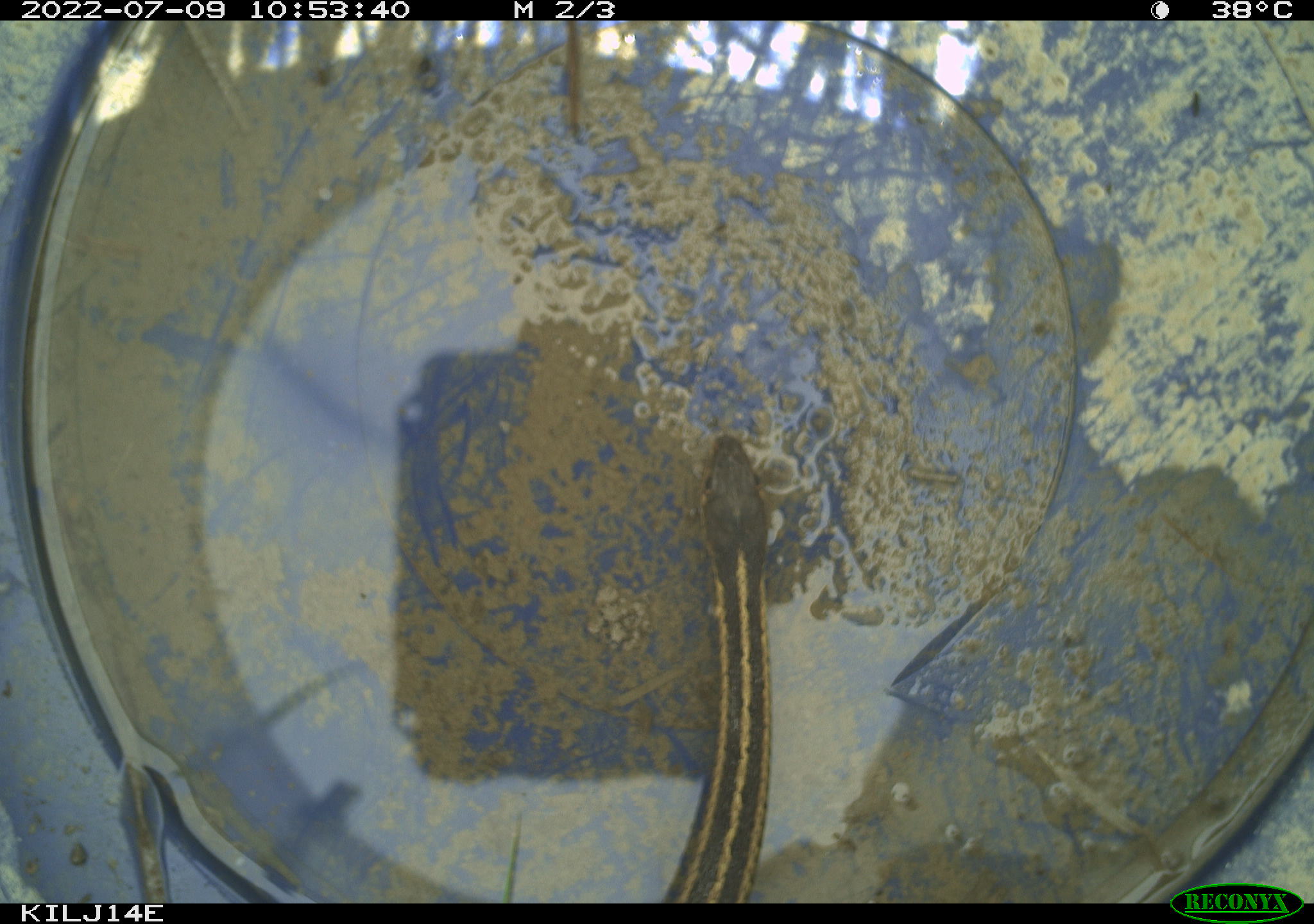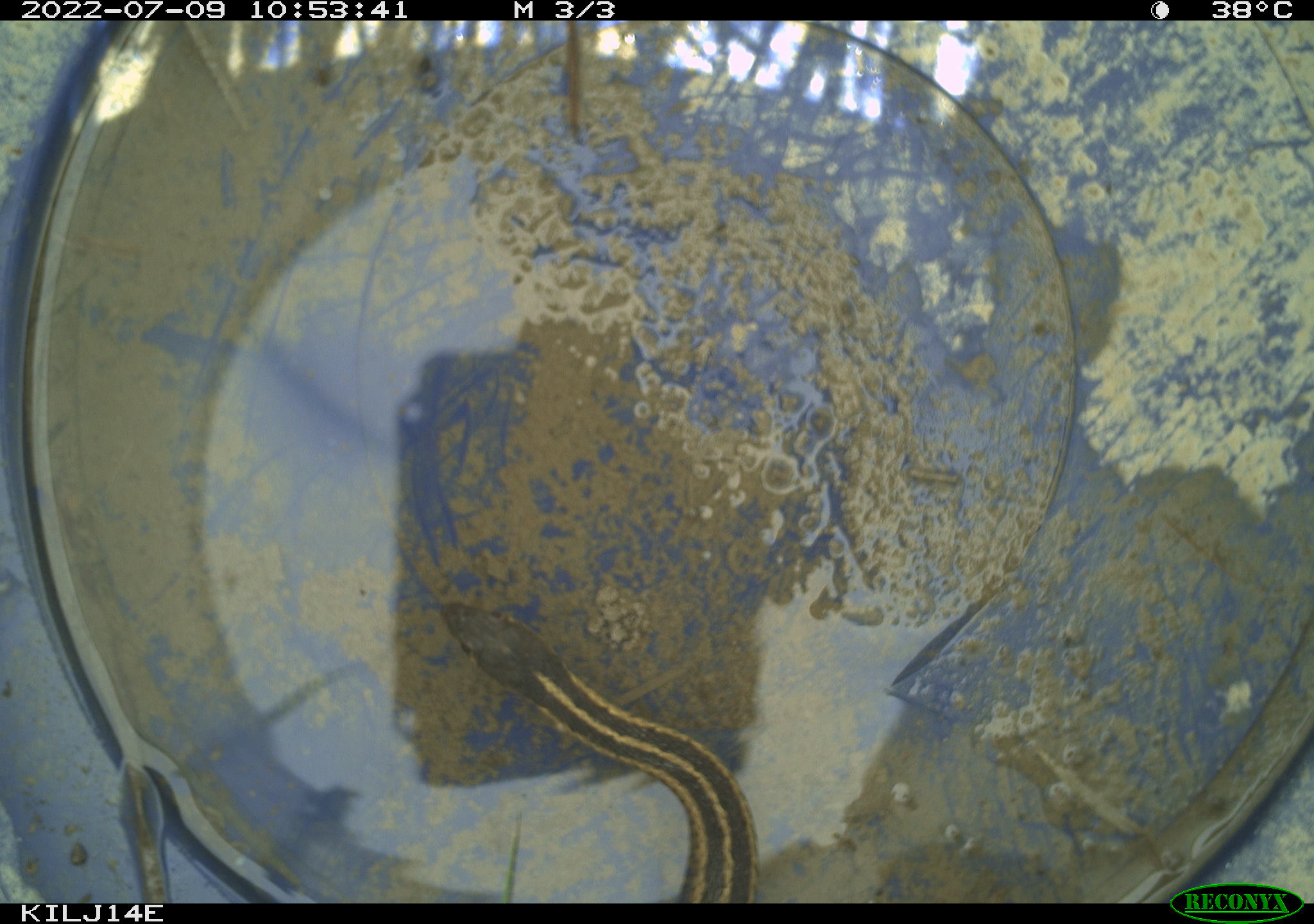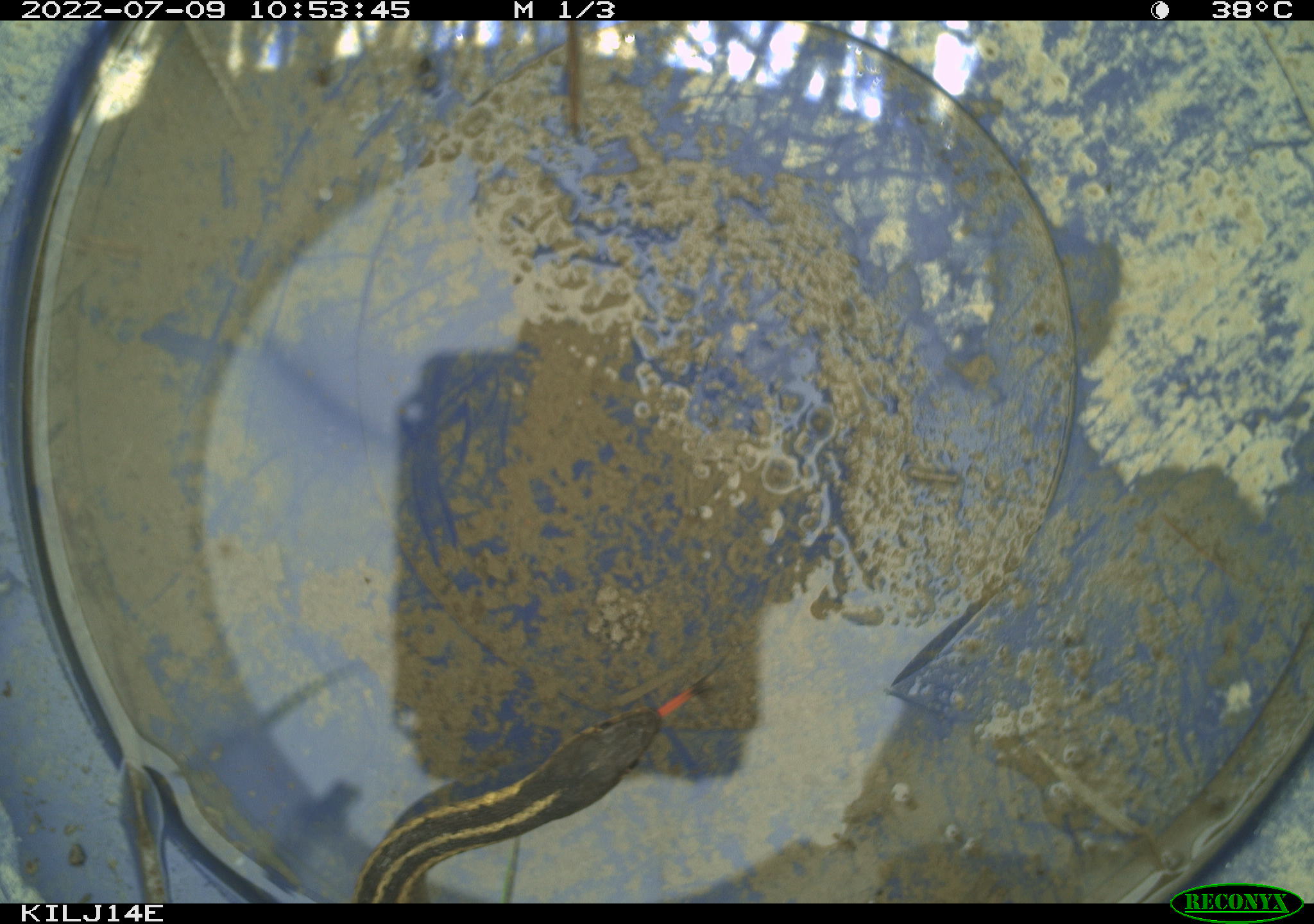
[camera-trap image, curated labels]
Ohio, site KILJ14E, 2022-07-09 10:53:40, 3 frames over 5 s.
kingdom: Animalia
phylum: Chordata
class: Reptilia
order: Squamata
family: Colubridae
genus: Thamnophis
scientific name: Thamnophis sirtalis sirtalis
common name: eastern gartersnake